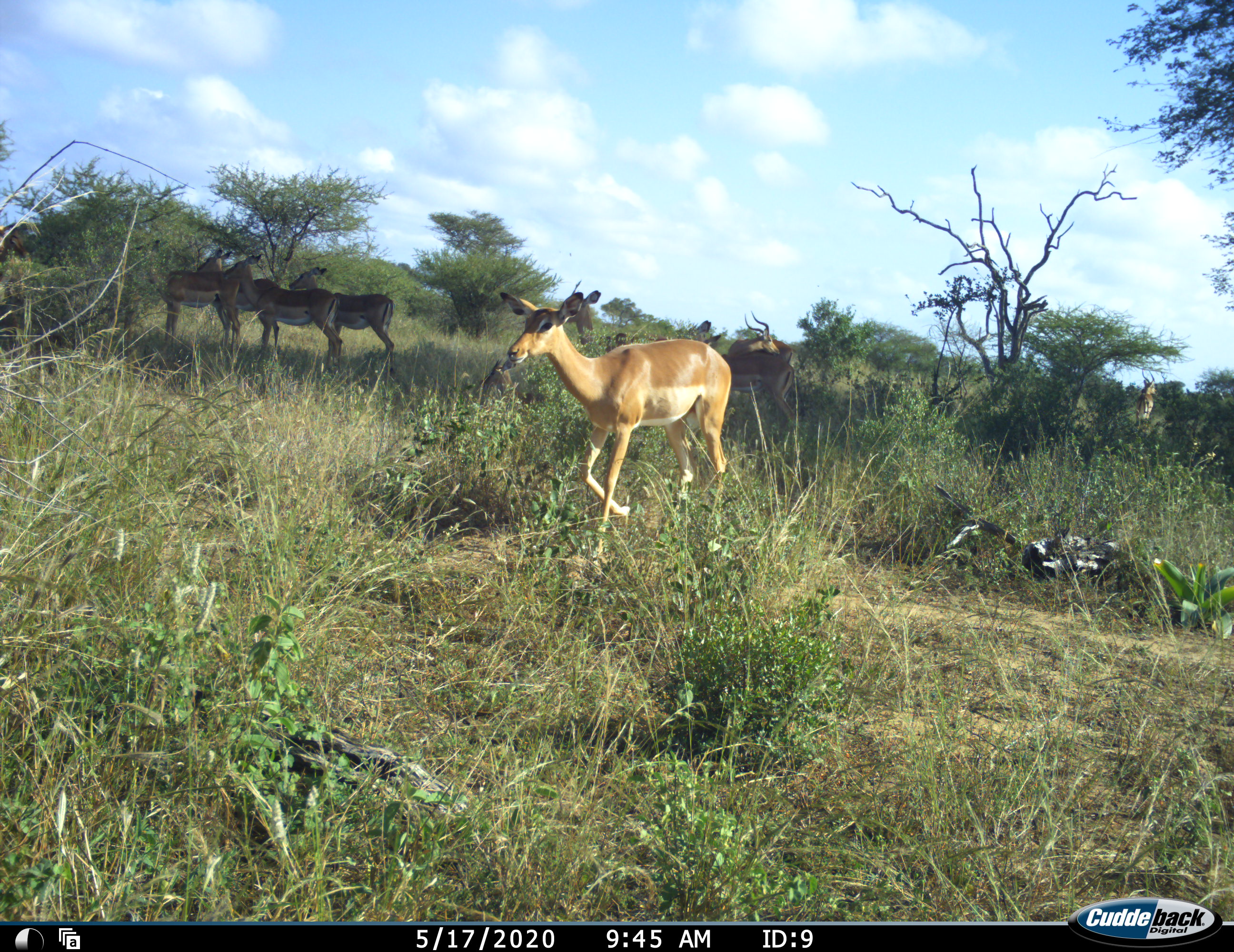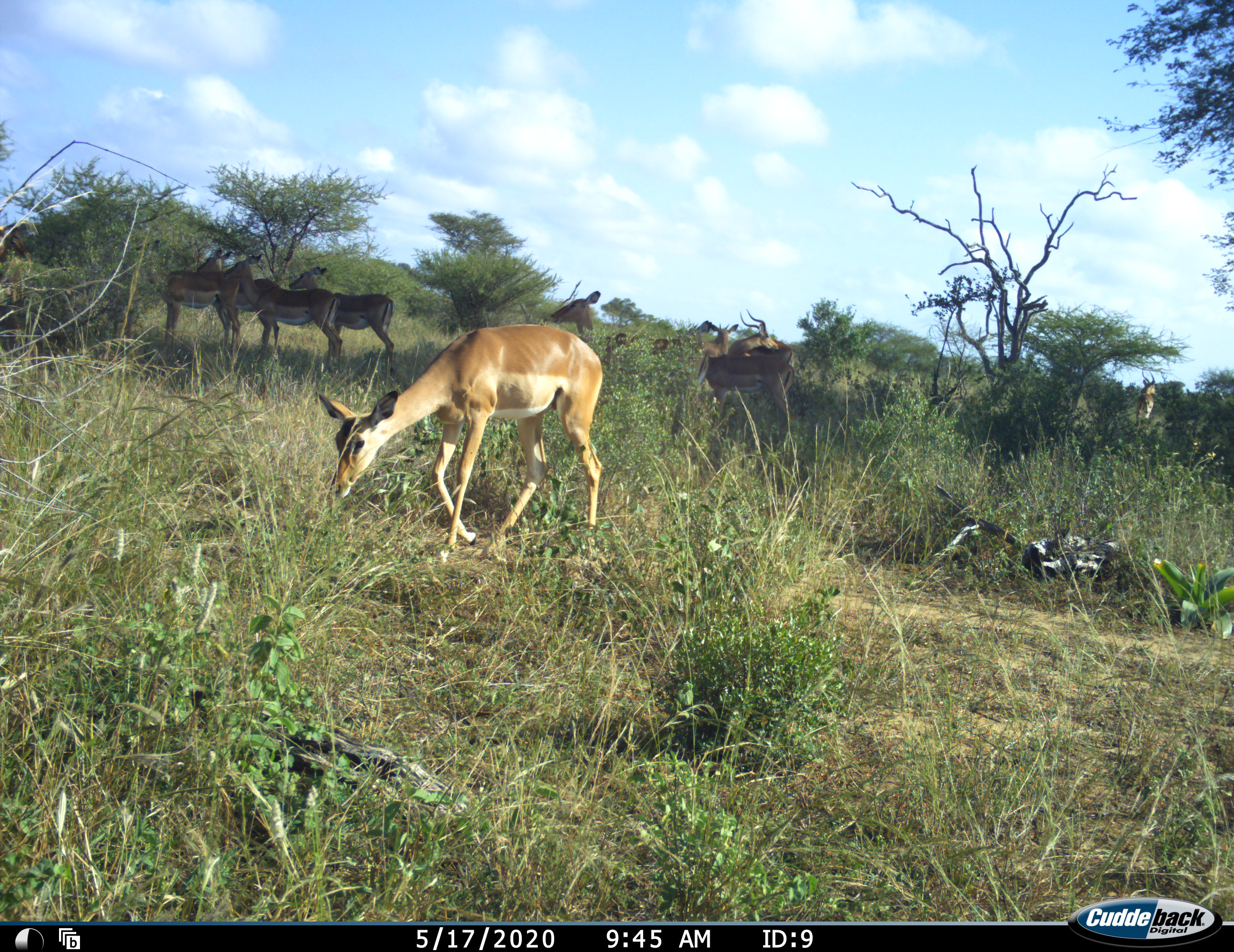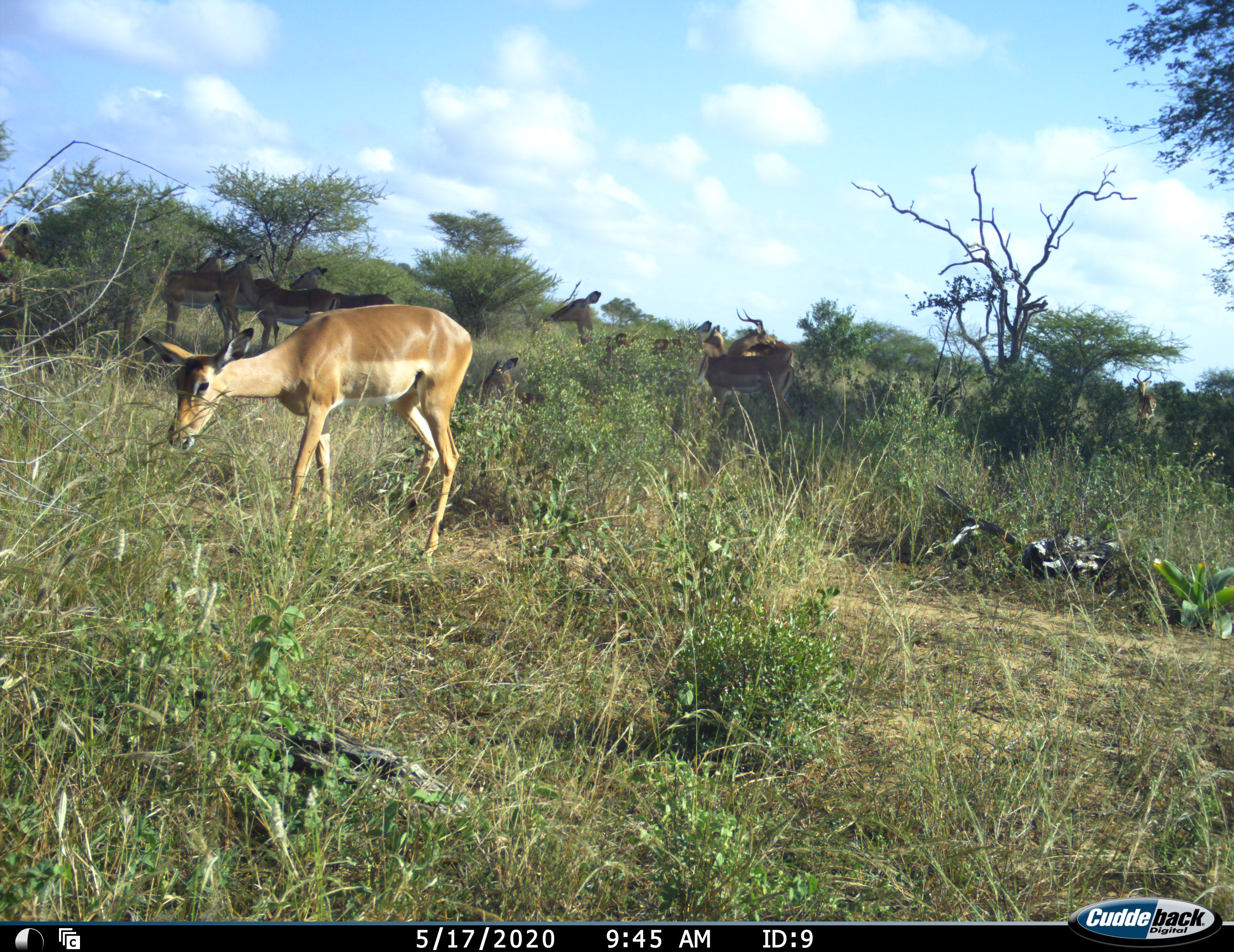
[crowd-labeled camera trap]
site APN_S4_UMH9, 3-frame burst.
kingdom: Animalia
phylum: Chordata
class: Mammalia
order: Artiodactyla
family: Bovidae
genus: Aepyceros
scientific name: Aepyceros melampus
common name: impala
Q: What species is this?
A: Impala (Aepyceros melampus).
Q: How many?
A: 8.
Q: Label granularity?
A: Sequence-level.